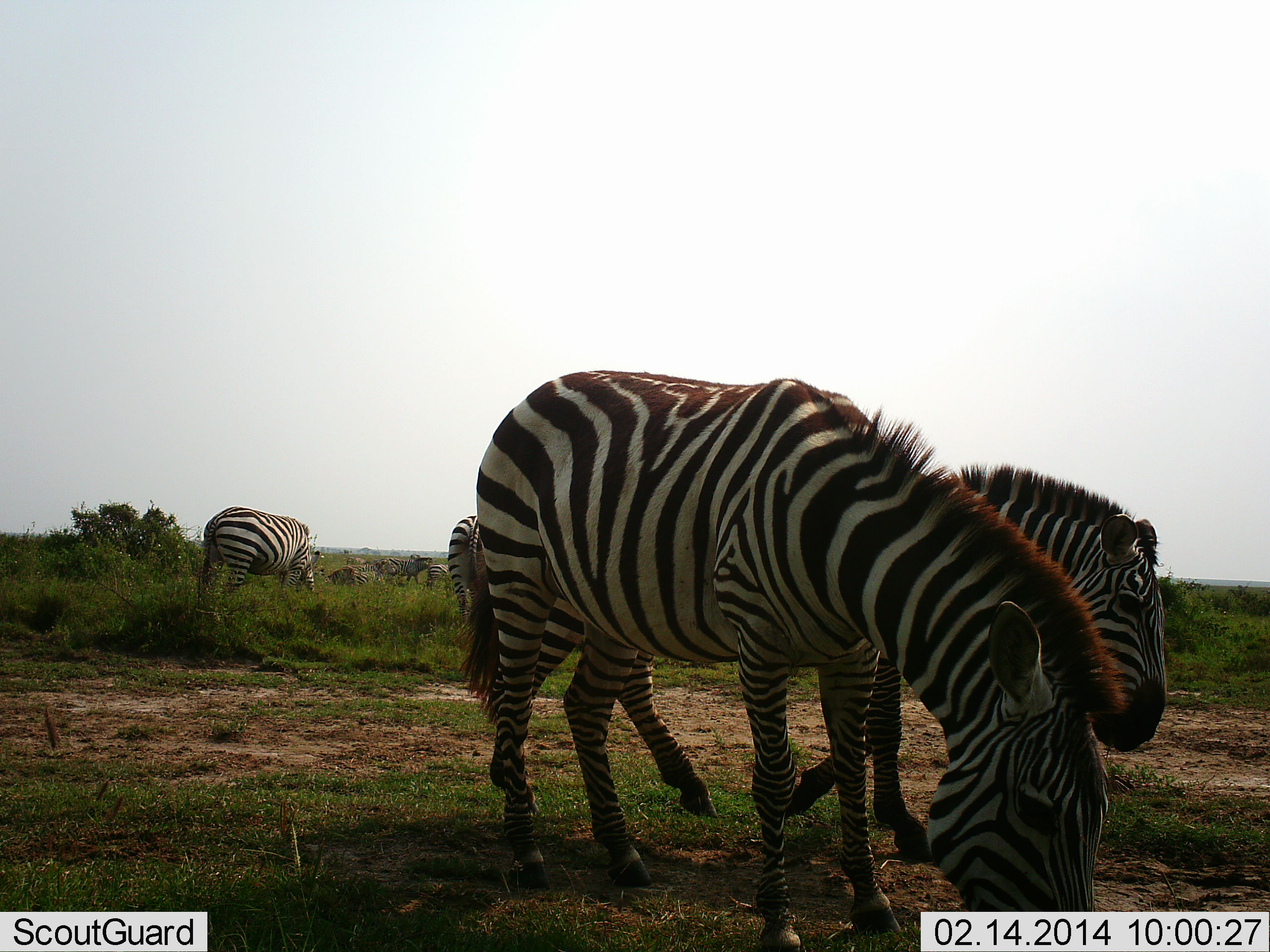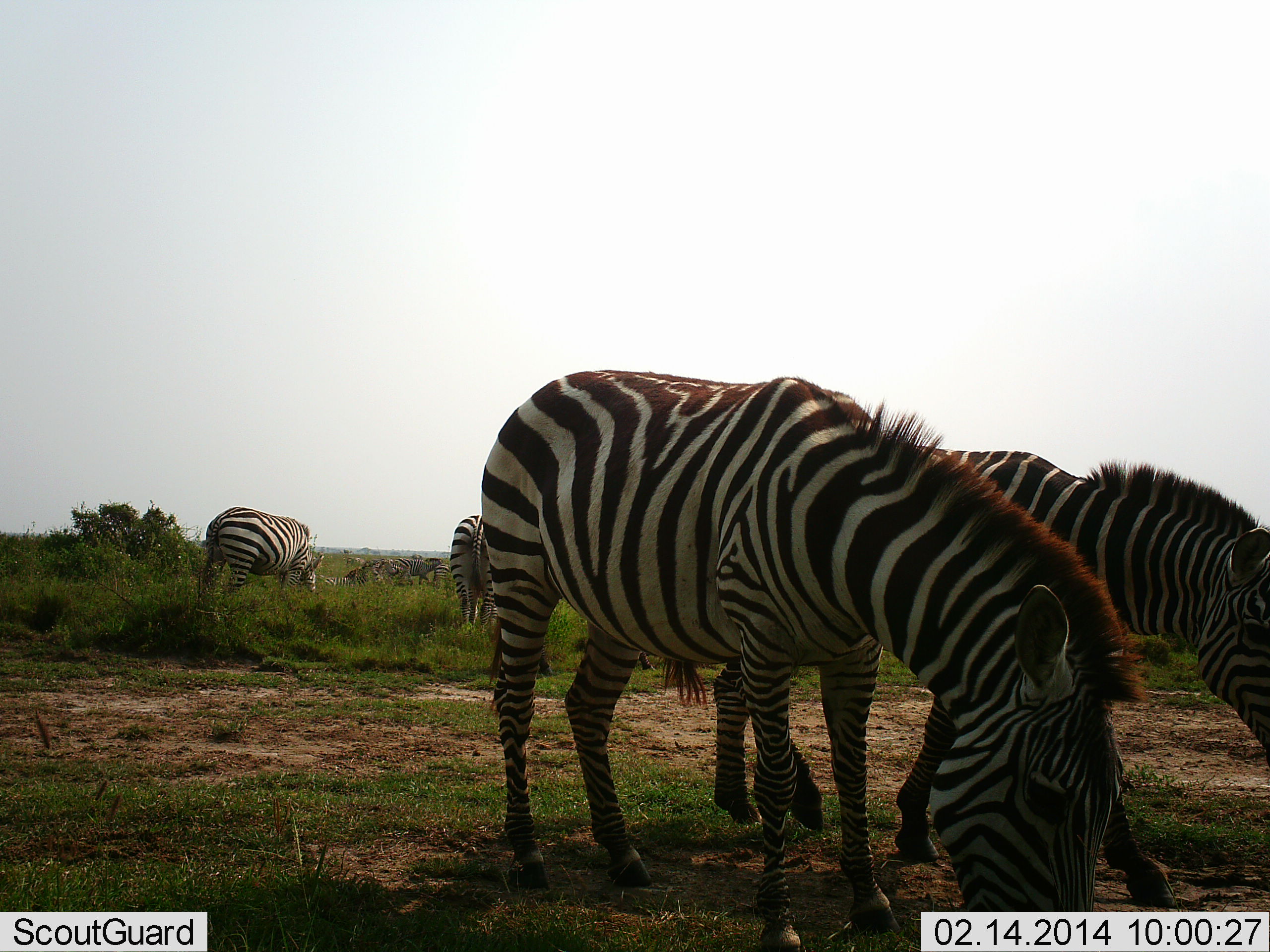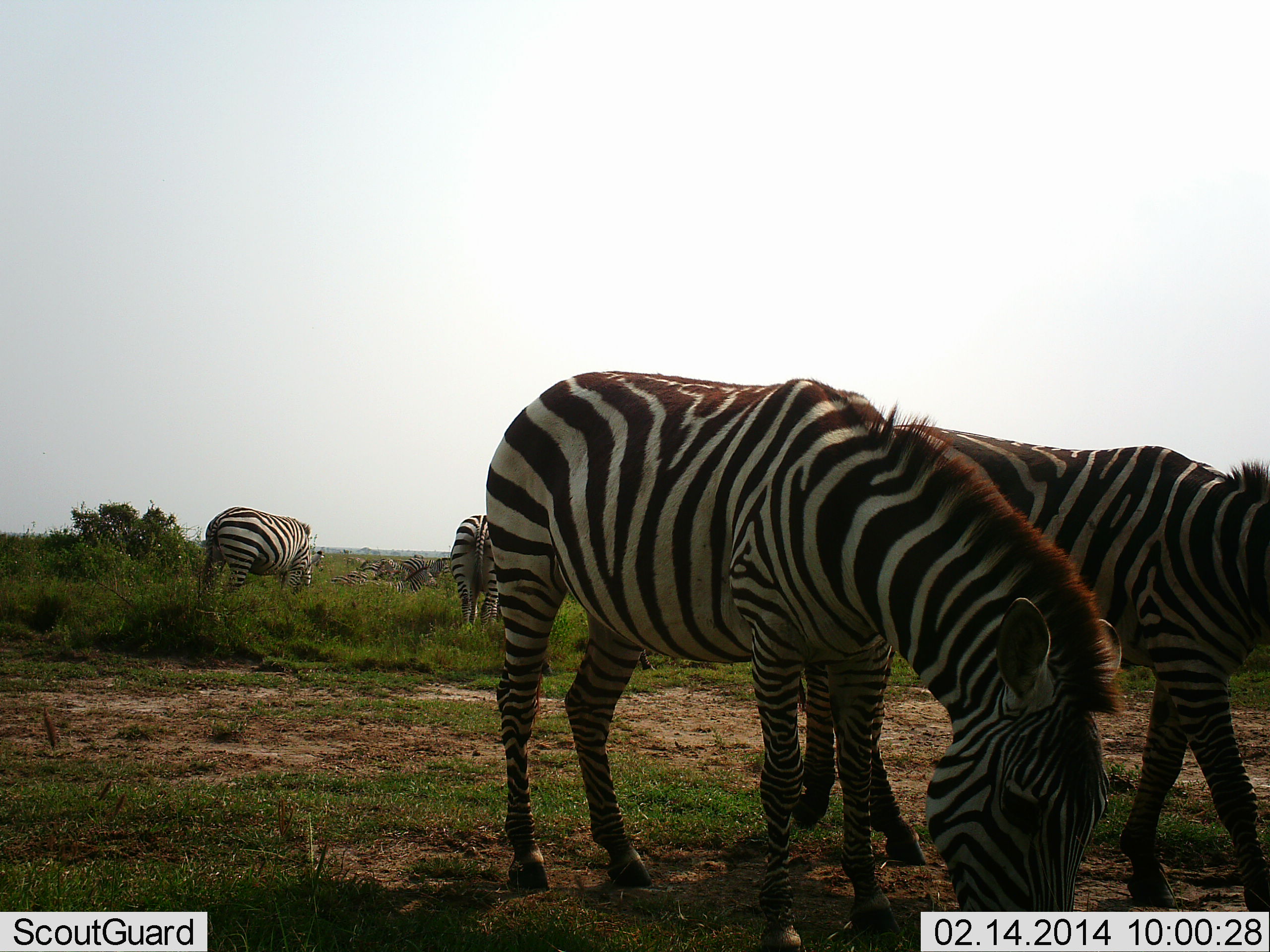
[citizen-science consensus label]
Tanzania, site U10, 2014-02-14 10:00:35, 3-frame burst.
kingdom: Animalia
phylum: Chordata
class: Mammalia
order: Perissodactyla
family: Equidae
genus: Equus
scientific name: Equus quagga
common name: plains zebra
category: zebra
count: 7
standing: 23%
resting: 0%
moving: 43%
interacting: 2%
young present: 0%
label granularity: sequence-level